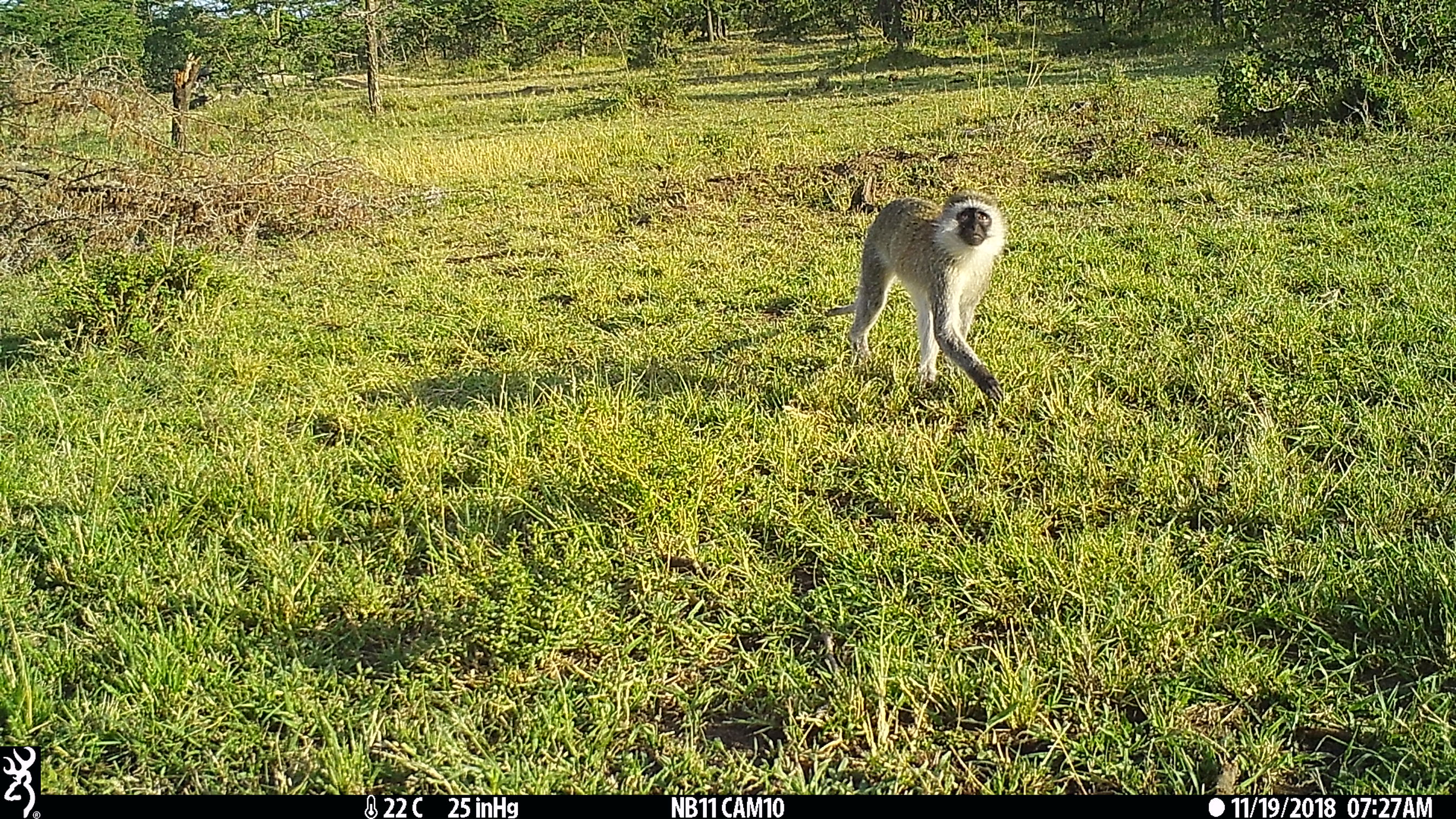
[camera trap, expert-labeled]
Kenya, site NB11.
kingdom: Animalia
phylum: Chordata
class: Mammalia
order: Primates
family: Cercopithecidae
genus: Chlorocebus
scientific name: Chlorocebus pygerythrus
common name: vervet monkey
Vervet monkey (Chlorocebus pygerythrus).